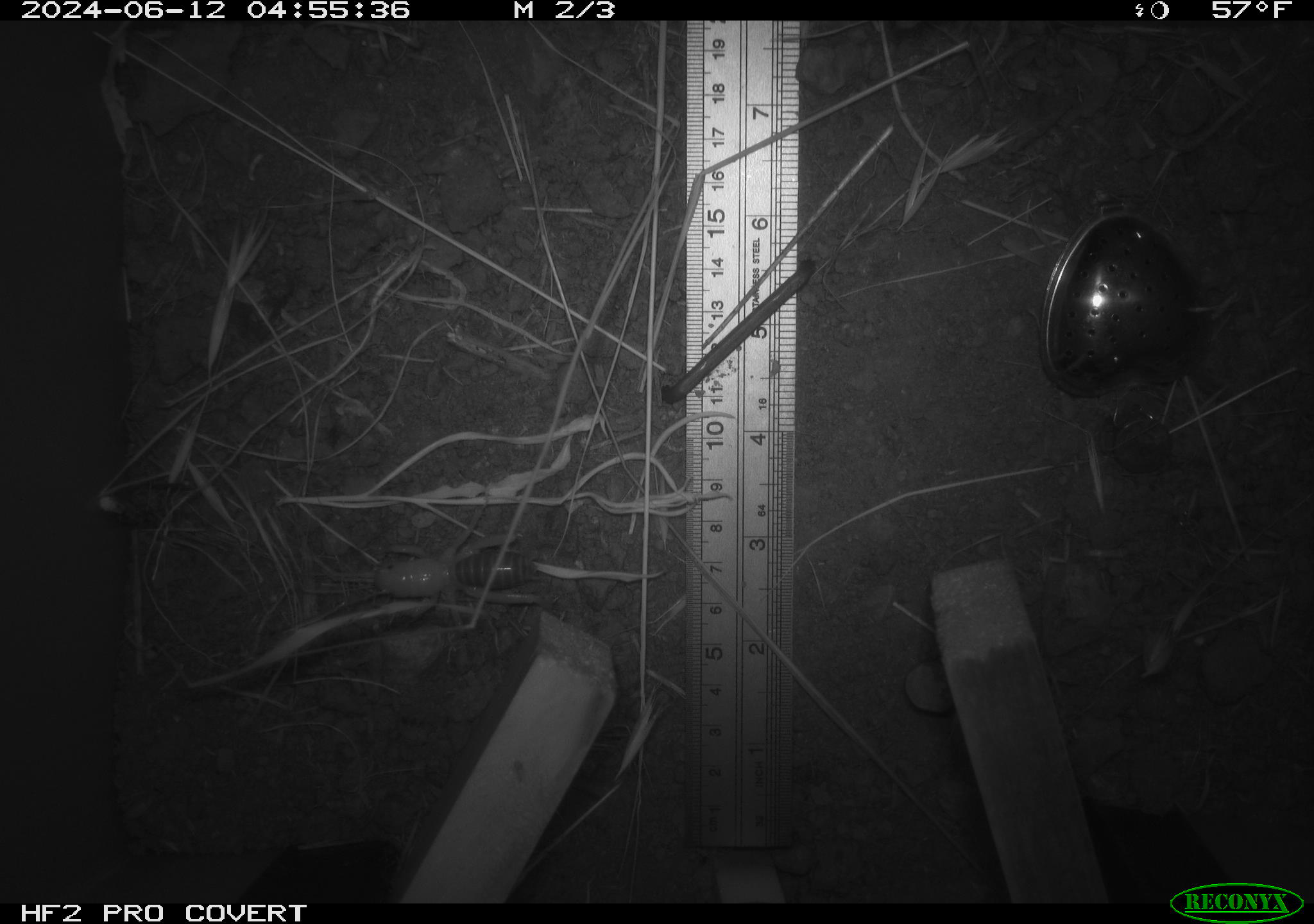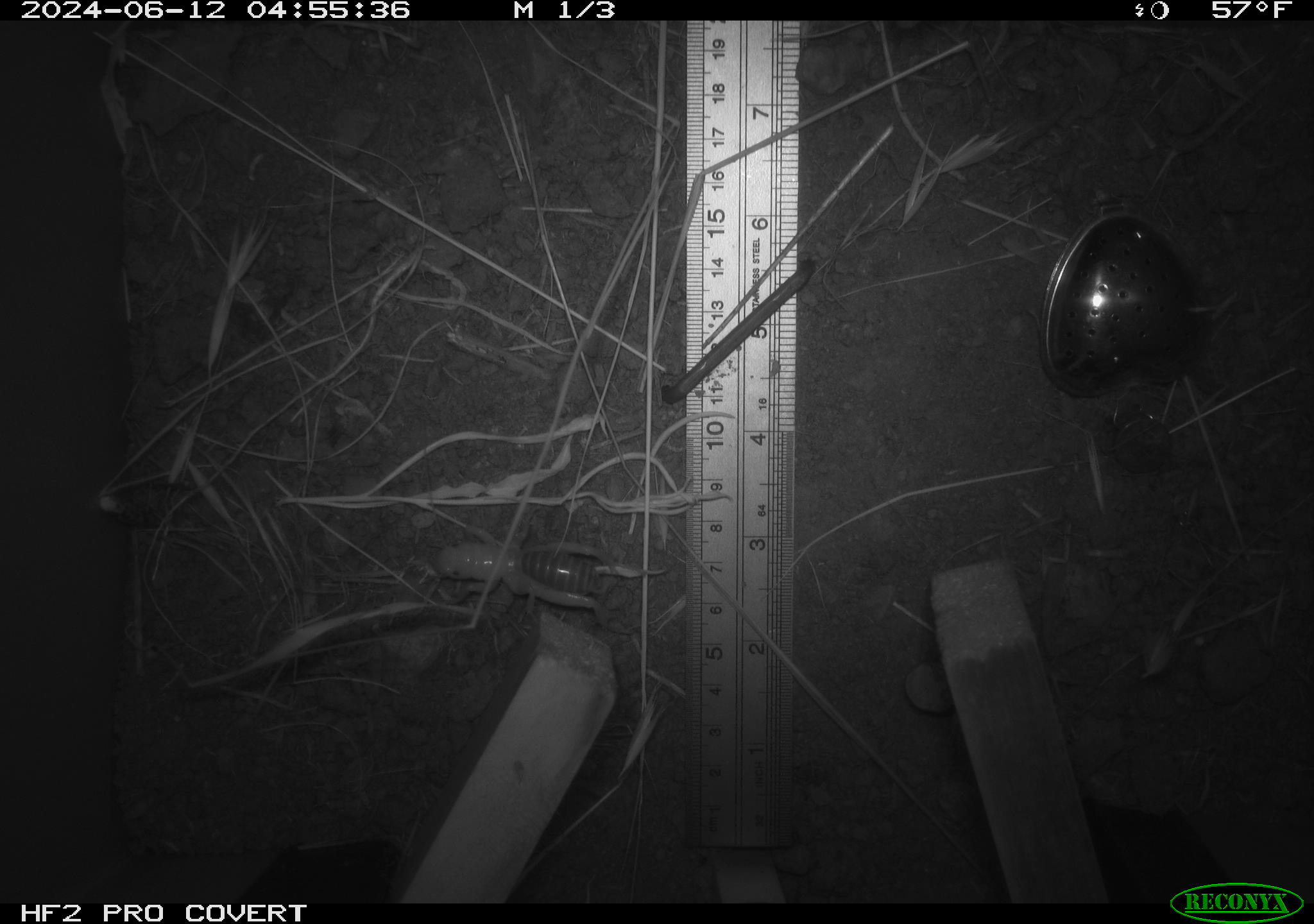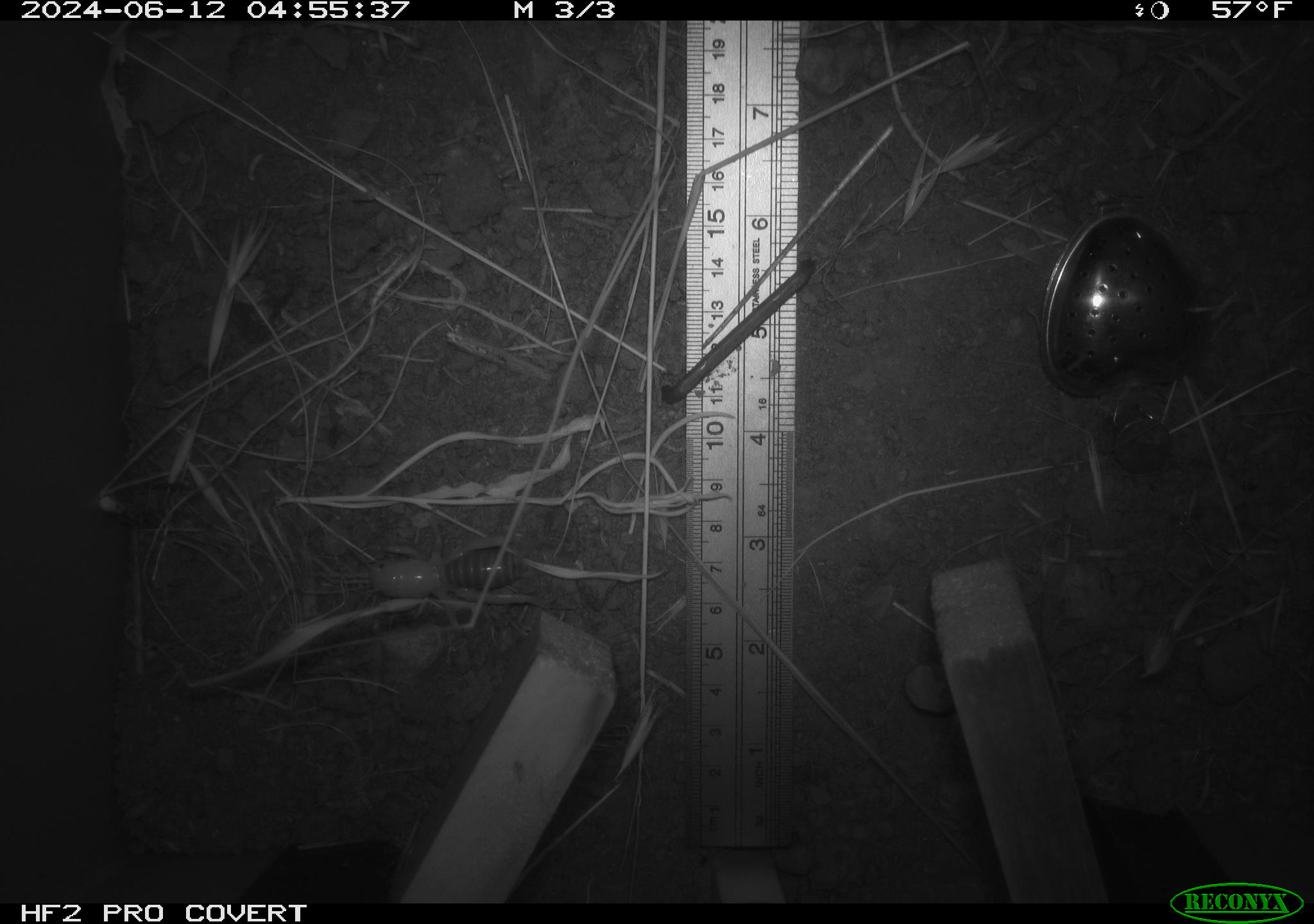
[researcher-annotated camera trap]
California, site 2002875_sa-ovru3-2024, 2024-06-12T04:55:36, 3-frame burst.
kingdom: Animalia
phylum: Arthropoda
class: Insecta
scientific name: Insecta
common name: insect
Insect (Insecta).